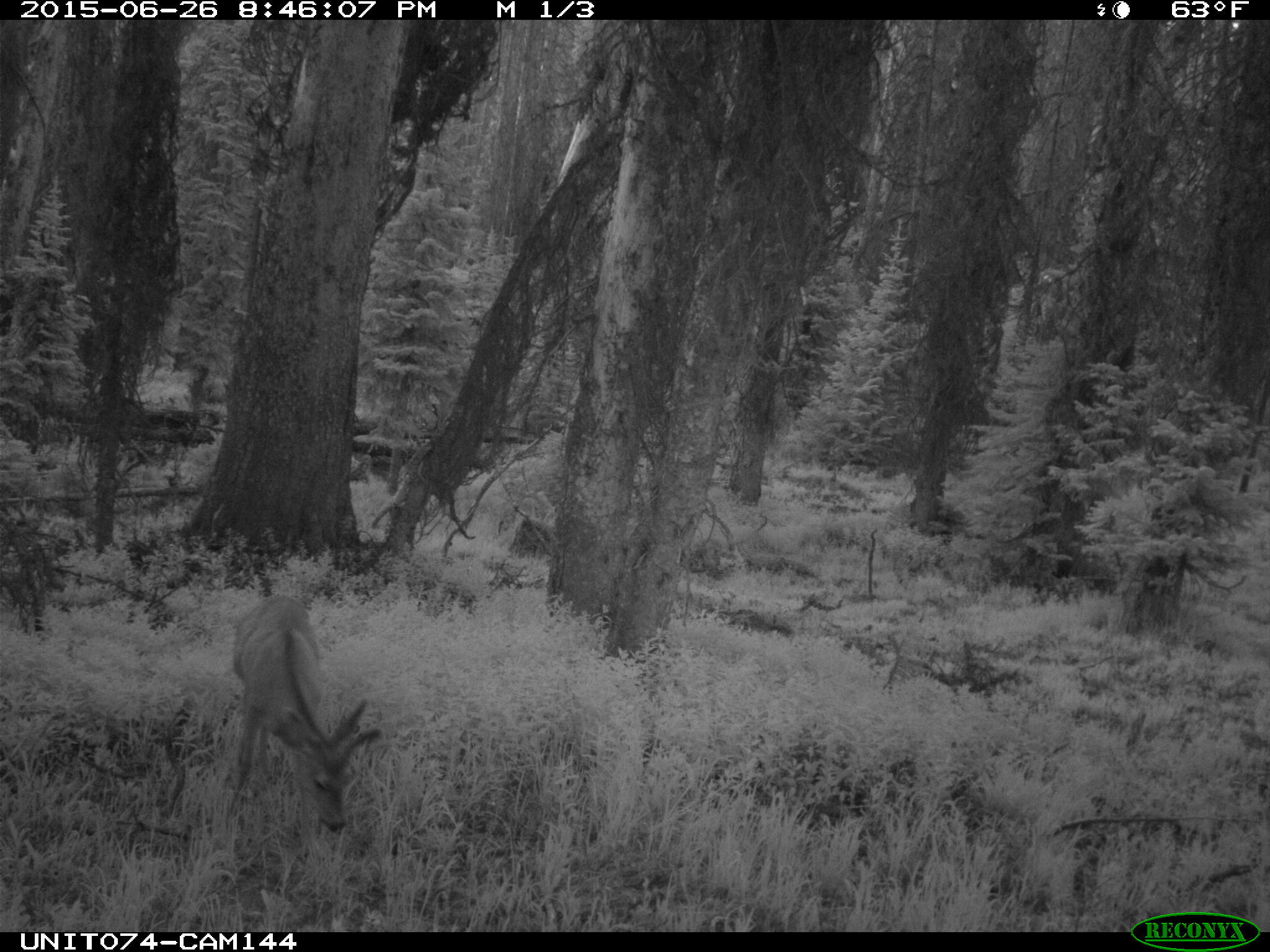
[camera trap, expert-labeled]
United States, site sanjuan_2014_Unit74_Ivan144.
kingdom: Animalia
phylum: Chordata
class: Mammalia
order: Artiodactyla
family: Cervidae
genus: Odocoileus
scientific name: Odocoileus hemionus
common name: mule deer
Odocoileus hemionus (mule deer).